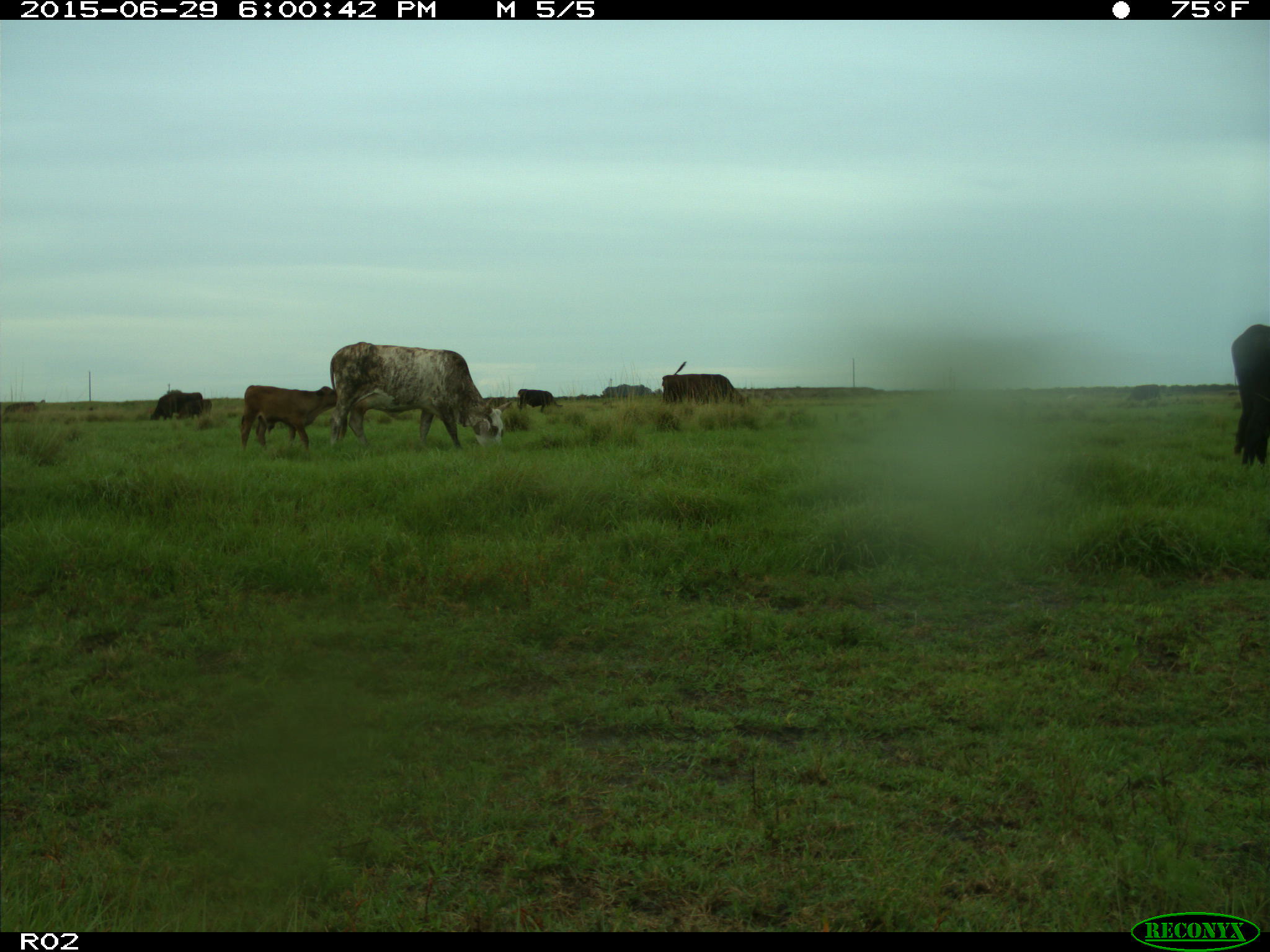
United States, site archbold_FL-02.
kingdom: Animalia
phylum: Chordata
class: Mammalia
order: Artiodactyla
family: Bovidae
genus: Bos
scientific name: Bos taurus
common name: domestic cow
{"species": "Bos taurus (domestic cow)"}